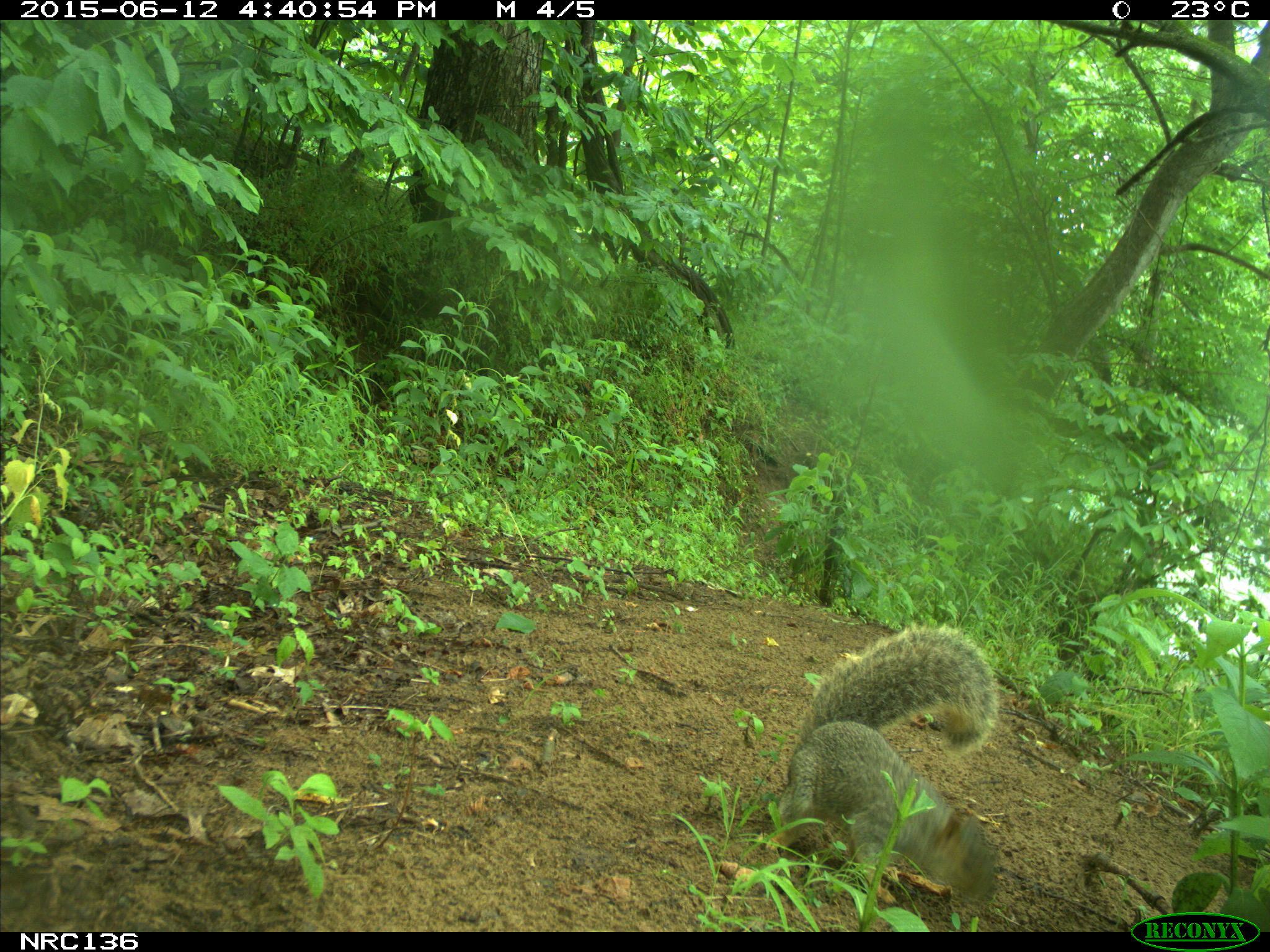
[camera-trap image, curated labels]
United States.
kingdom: Animalia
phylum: Chordata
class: Mammalia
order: Rodentia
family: Sciuridae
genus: Sciurus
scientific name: Sciurus niger cinereus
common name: eastern fox squirrel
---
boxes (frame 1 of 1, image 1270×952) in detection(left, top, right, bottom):
Eastern Fox Squirrel: detection(760, 617, 1010, 914)